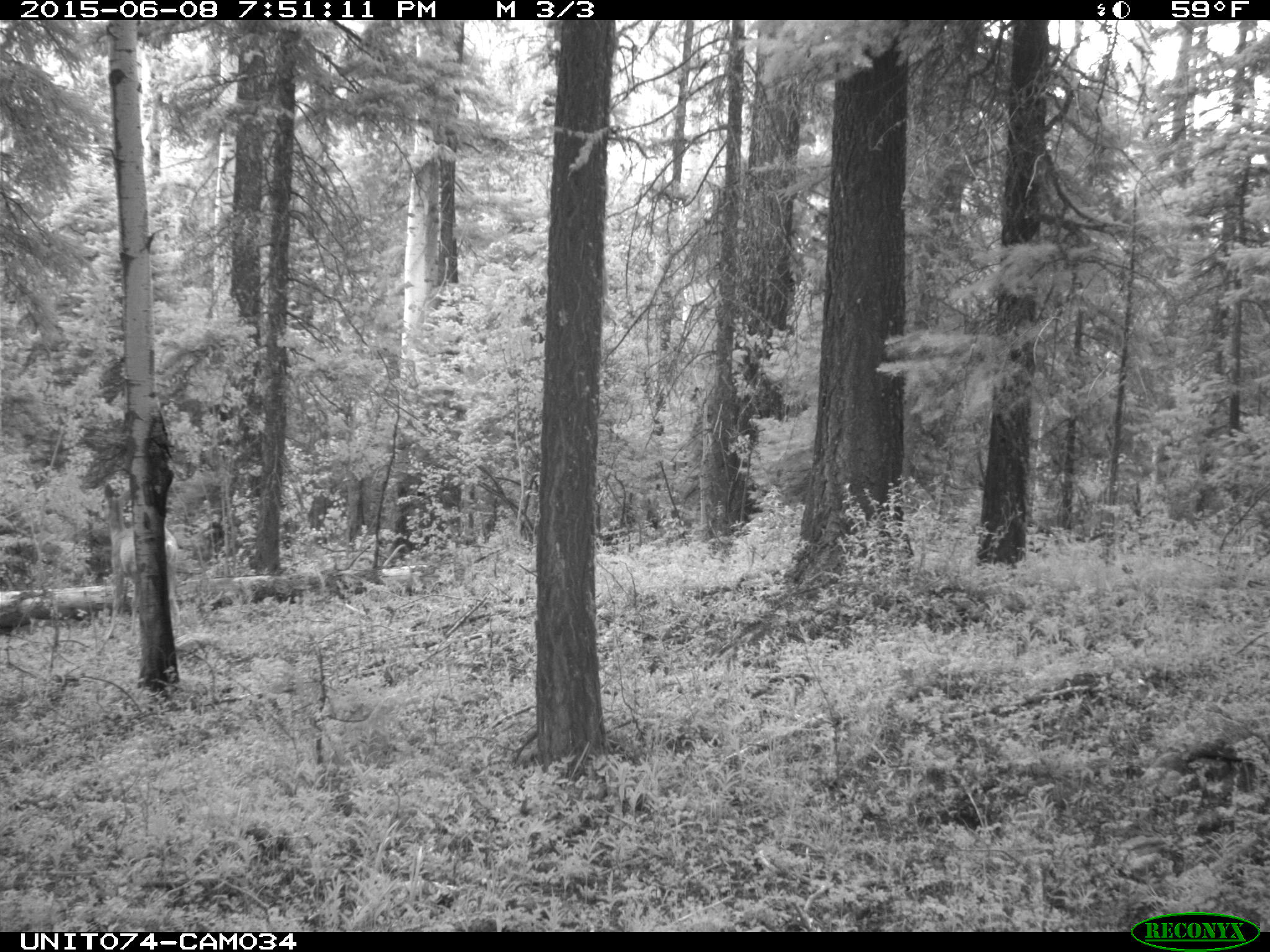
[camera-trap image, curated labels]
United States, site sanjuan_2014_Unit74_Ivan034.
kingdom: Animalia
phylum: Chordata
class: Mammalia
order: Artiodactyla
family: Cervidae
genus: Odocoileus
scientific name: Odocoileus hemionus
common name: mule deer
Odocoileus hemionus (mule deer).